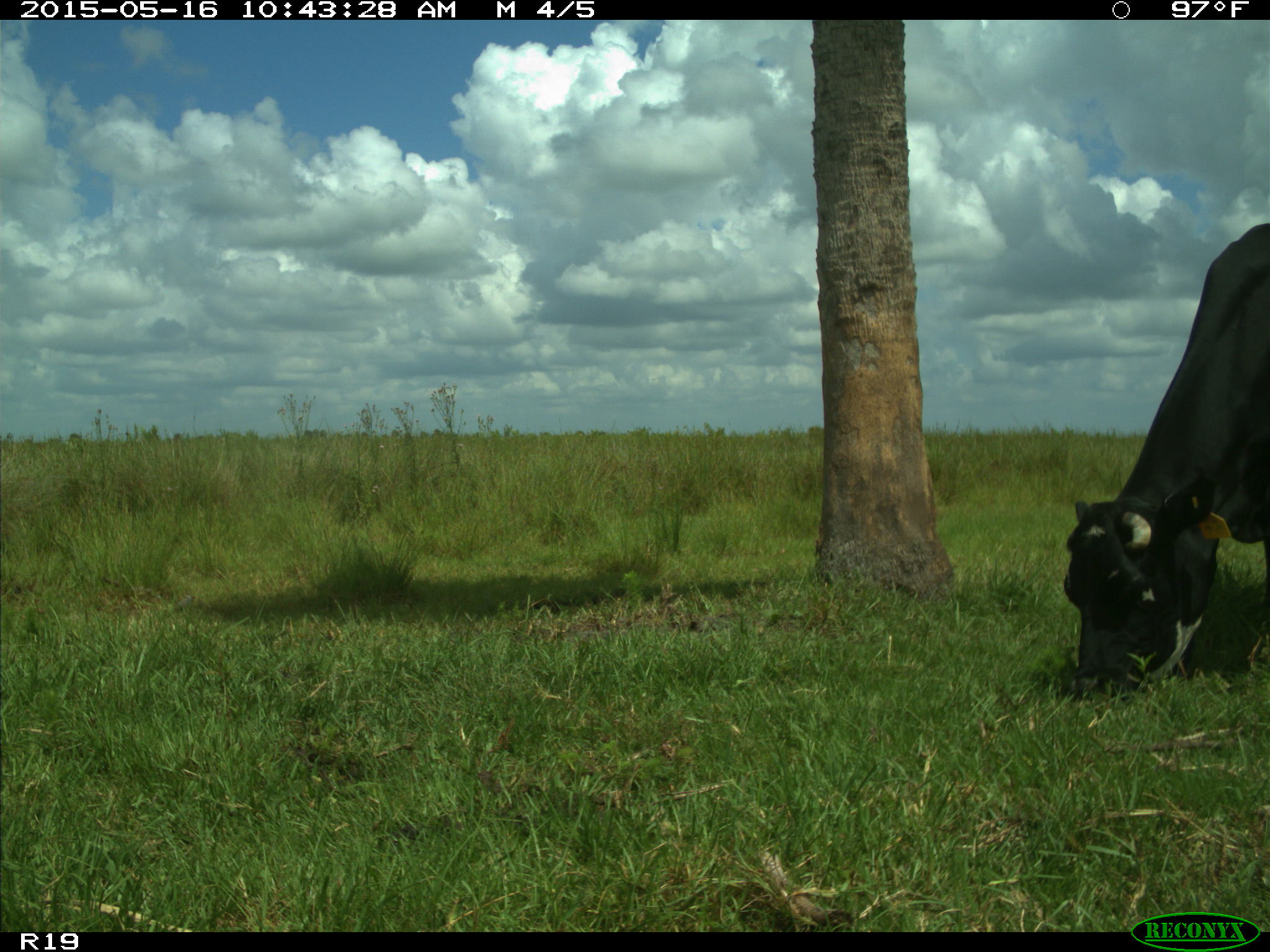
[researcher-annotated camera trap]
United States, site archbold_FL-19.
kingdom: Animalia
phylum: Chordata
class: Mammalia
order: Artiodactyla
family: Bovidae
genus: Bos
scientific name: Bos taurus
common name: domestic cow